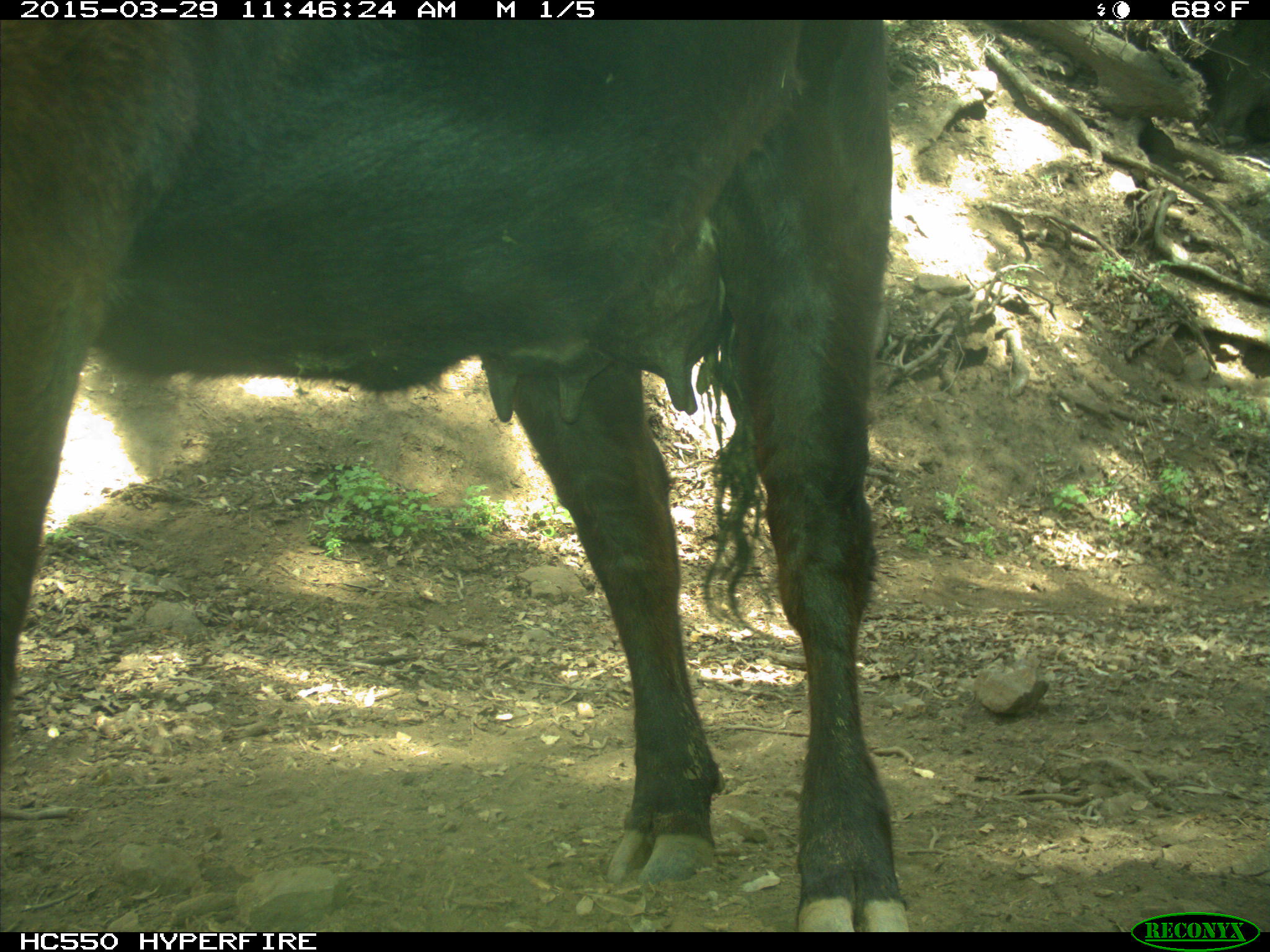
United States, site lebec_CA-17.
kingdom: Animalia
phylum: Chordata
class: Mammalia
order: Artiodactyla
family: Bovidae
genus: Bos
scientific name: Bos taurus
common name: domestic cow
Bos taurus (domestic cow).